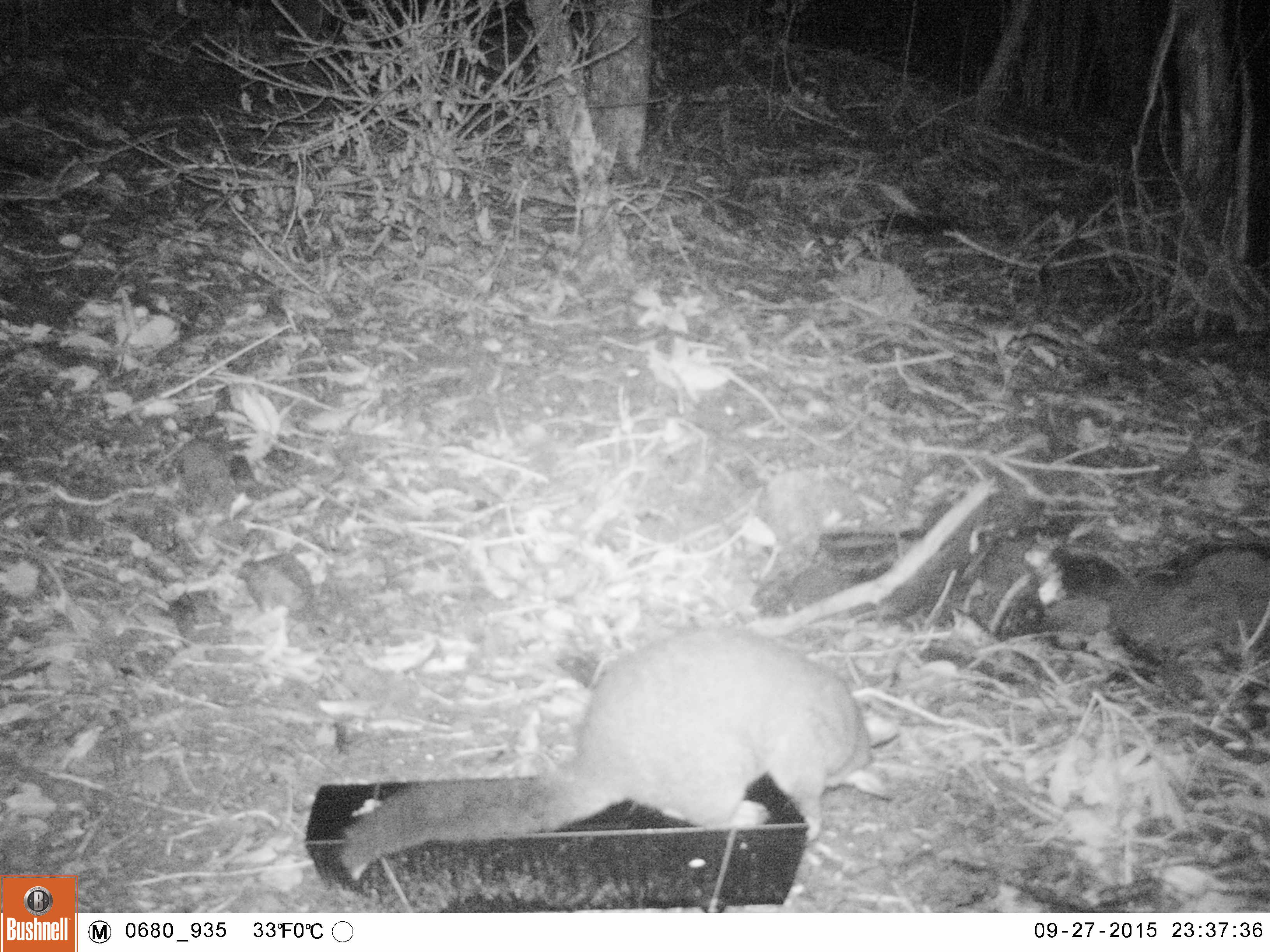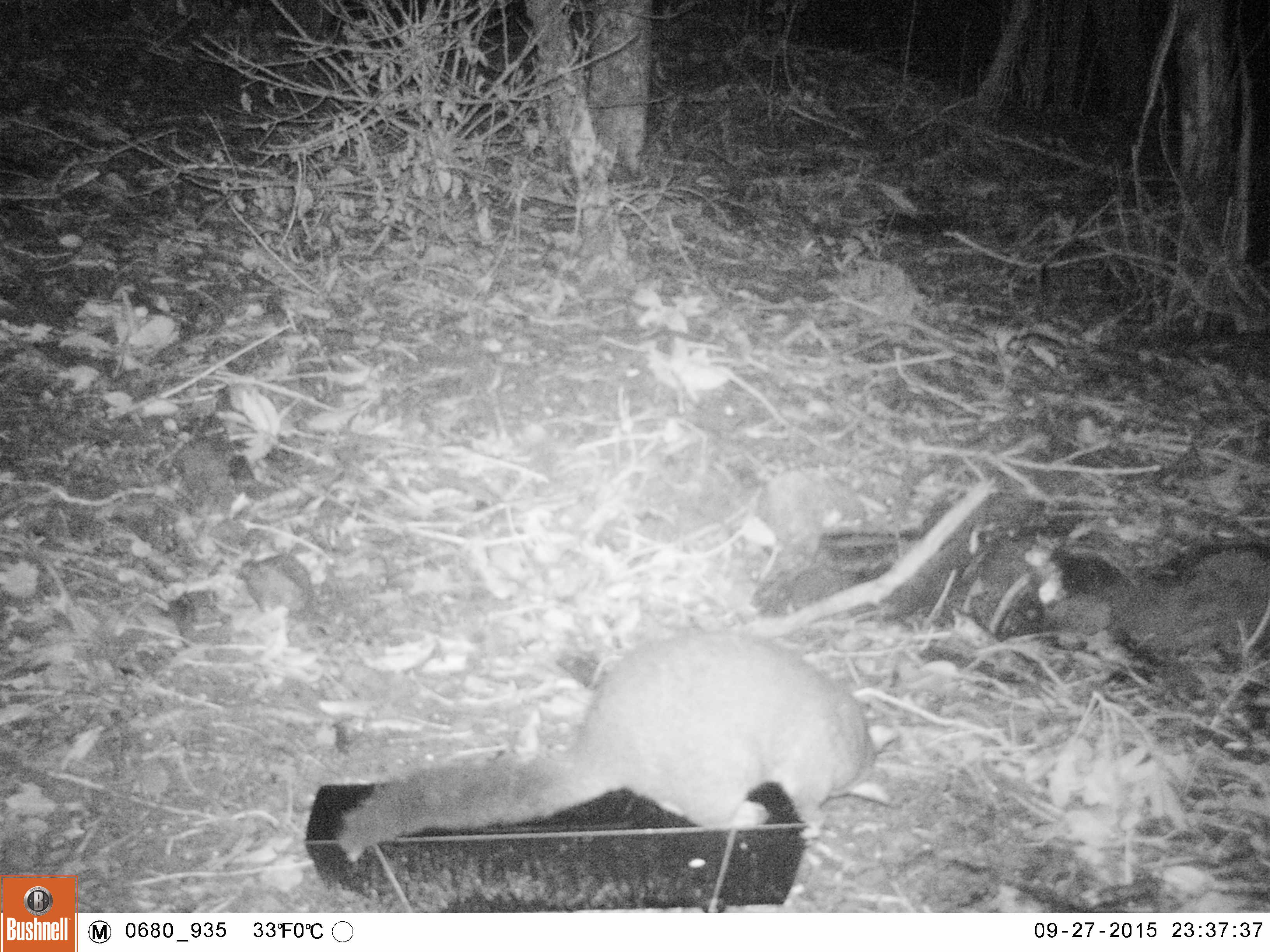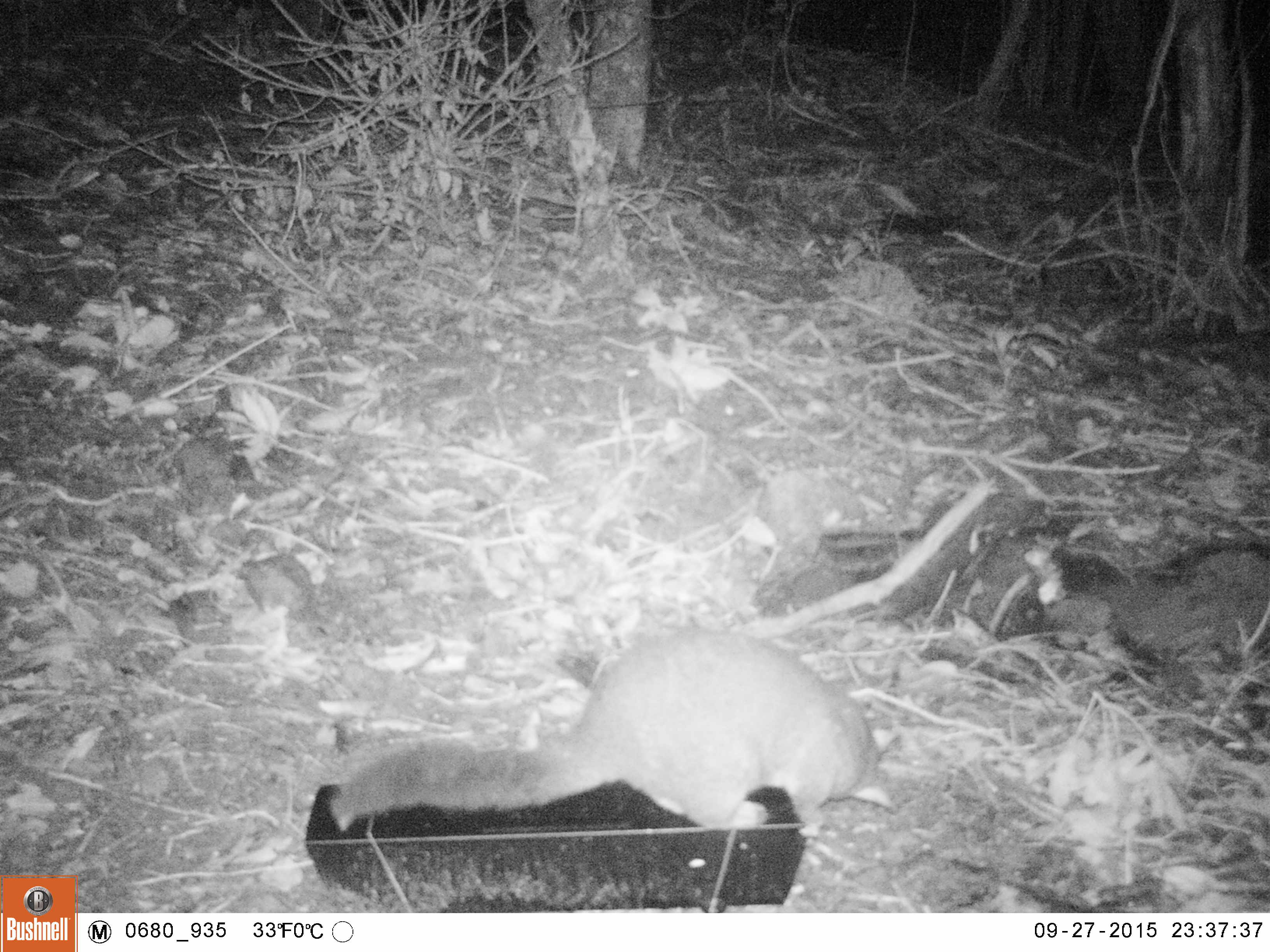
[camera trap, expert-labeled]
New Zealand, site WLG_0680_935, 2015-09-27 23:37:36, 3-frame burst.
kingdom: Animalia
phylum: Chordata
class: Mammalia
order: Diprotodontia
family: Phalangeridae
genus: Trichosurus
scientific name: Trichosurus vulpecula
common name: common brushtail possum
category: possum